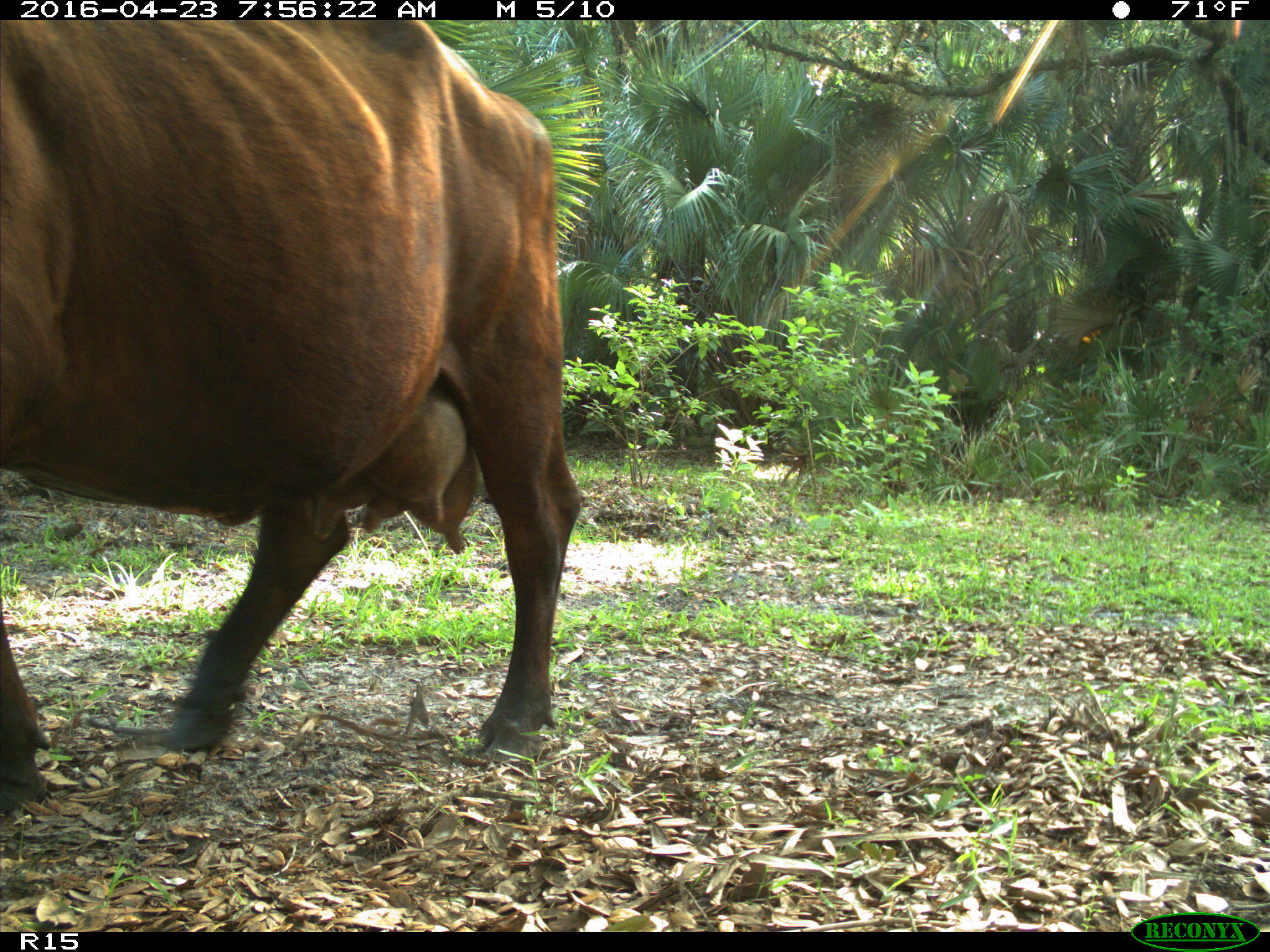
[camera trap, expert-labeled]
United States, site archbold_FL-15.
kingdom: Animalia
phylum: Chordata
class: Mammalia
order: Artiodactyla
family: Bovidae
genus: Bos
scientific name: Bos taurus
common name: domestic cow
Bos taurus (domestic cow).